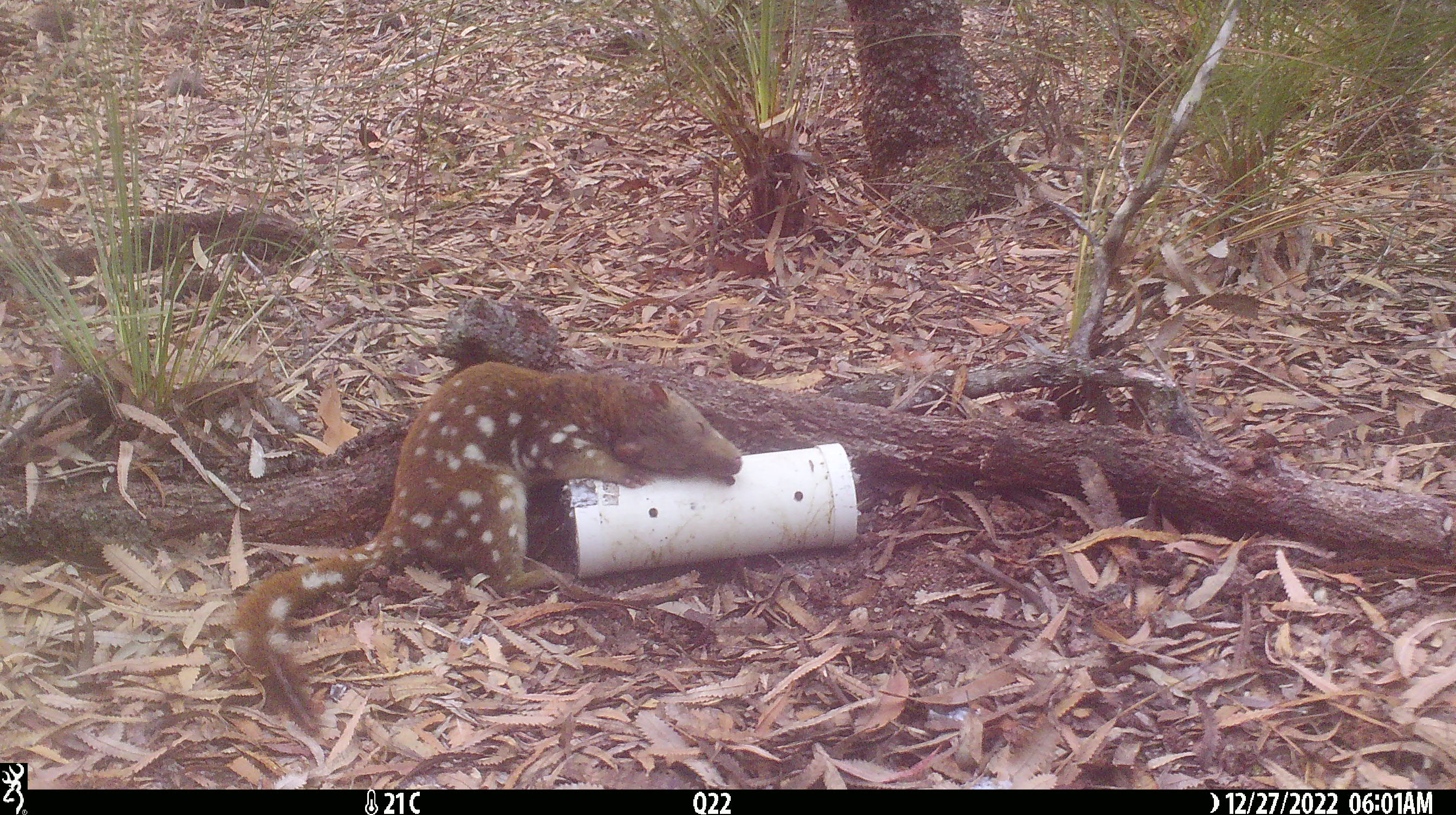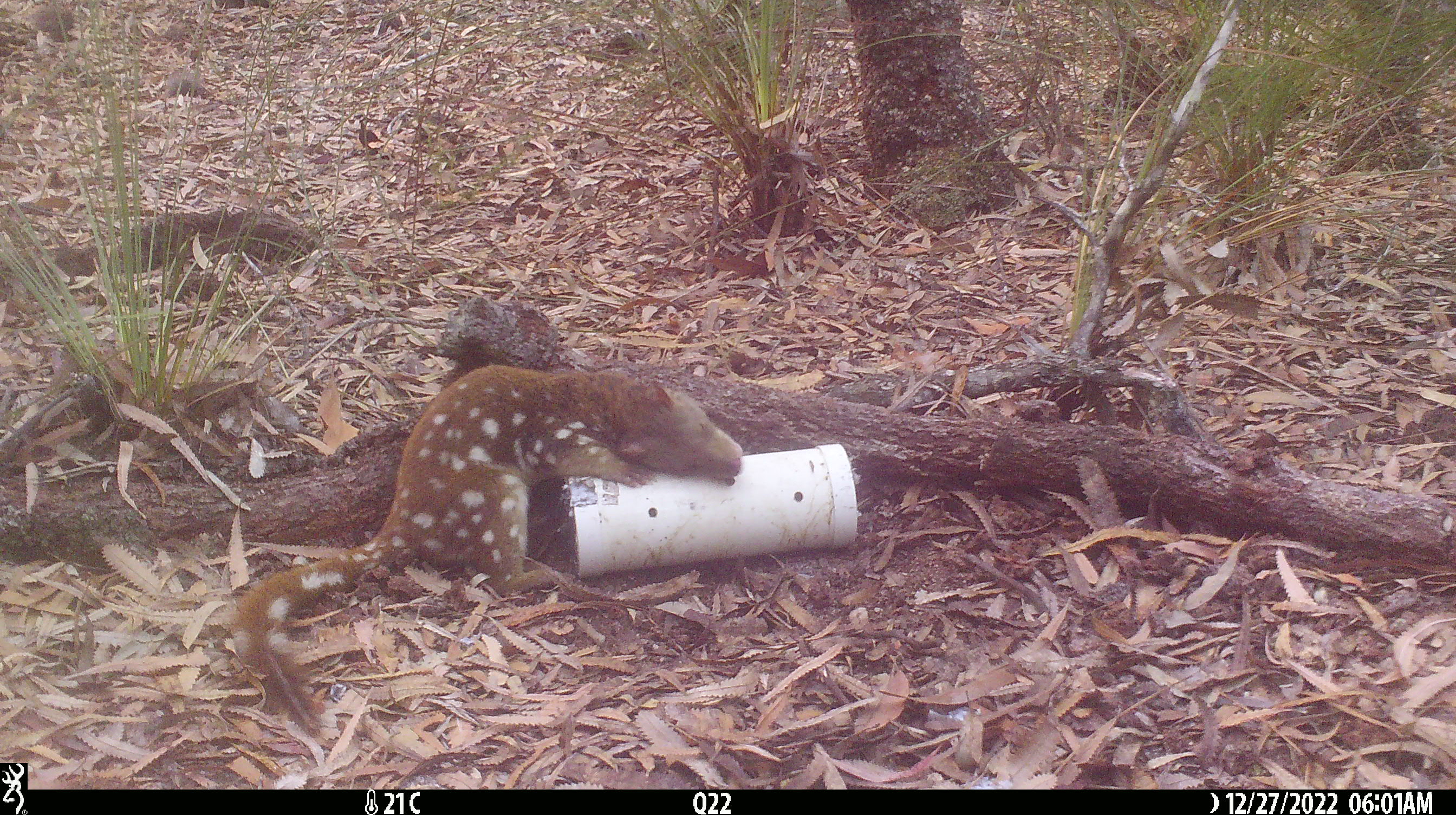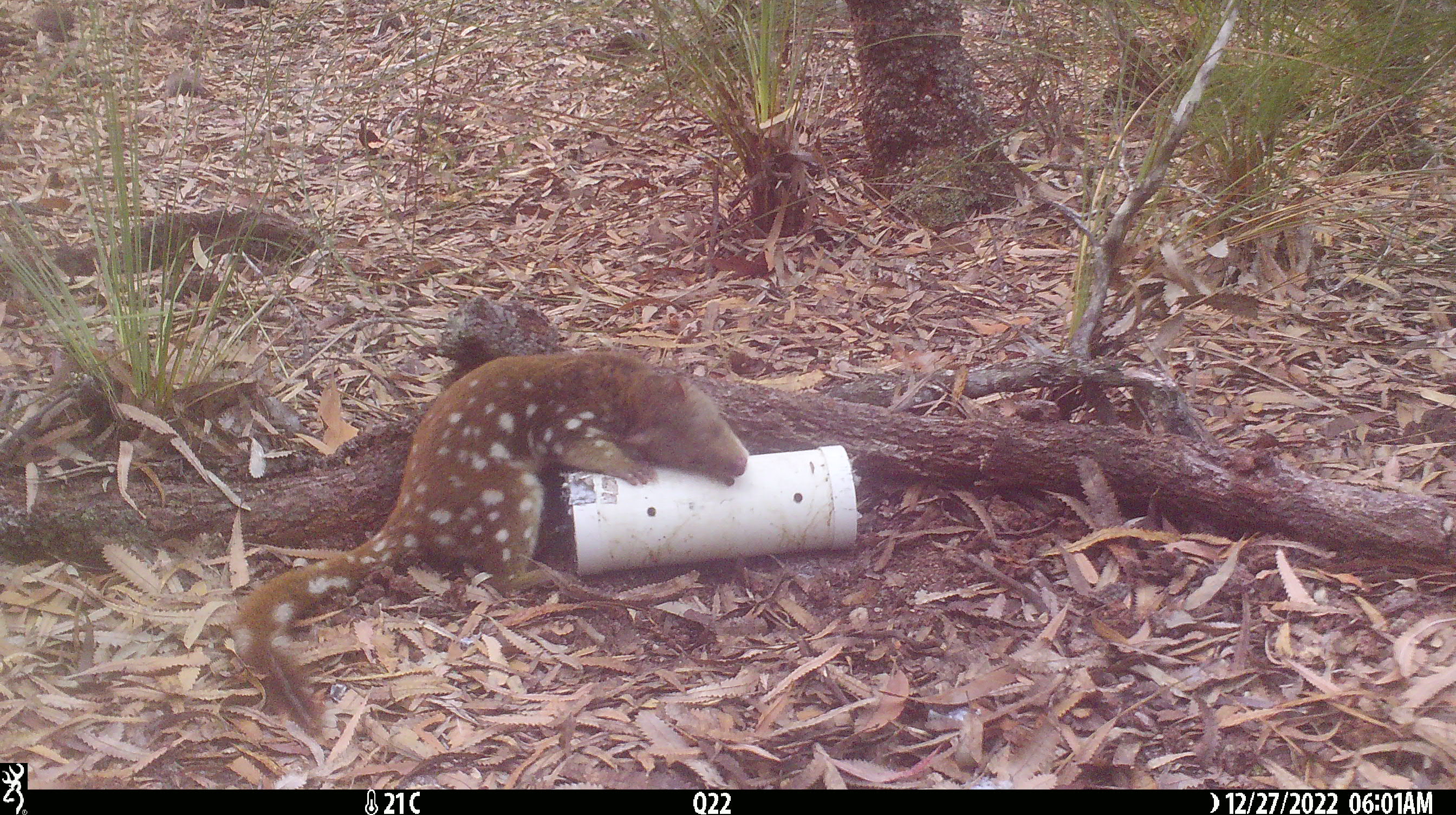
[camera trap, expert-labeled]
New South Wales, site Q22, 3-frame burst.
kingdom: Animalia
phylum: Chordata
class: Mammalia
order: Dasyuromorphia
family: Dasyuridae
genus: Dasyurus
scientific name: Dasyurus maculatus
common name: spotted-tailed quoll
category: quoll